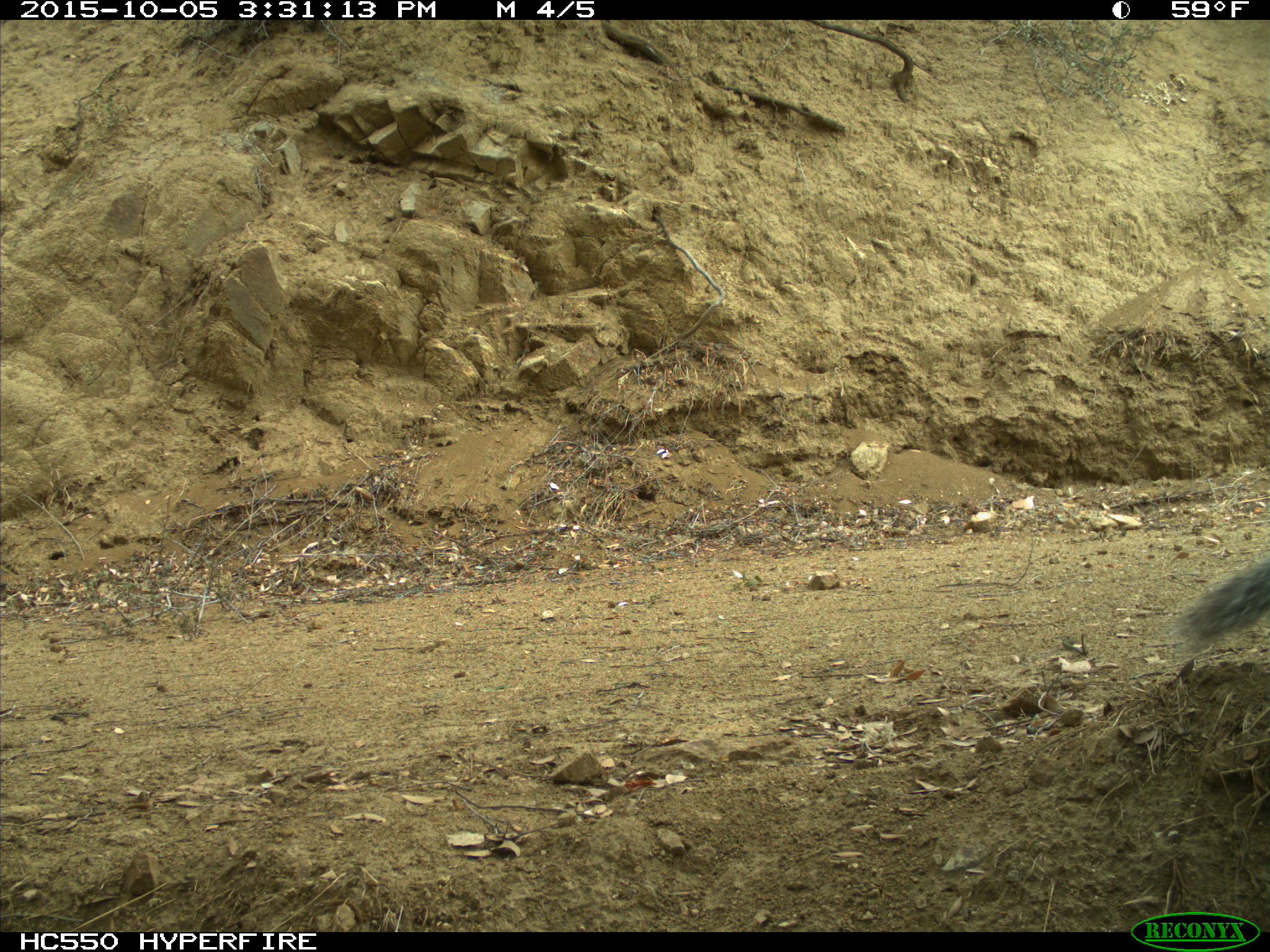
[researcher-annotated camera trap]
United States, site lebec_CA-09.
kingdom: Animalia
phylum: Chordata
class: Mammalia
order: Rodentia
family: Sciuridae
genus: Sciurus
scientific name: Sciurus carolinensis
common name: eastern gray squirrel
Sciurus carolinensis (eastern gray squirrel).